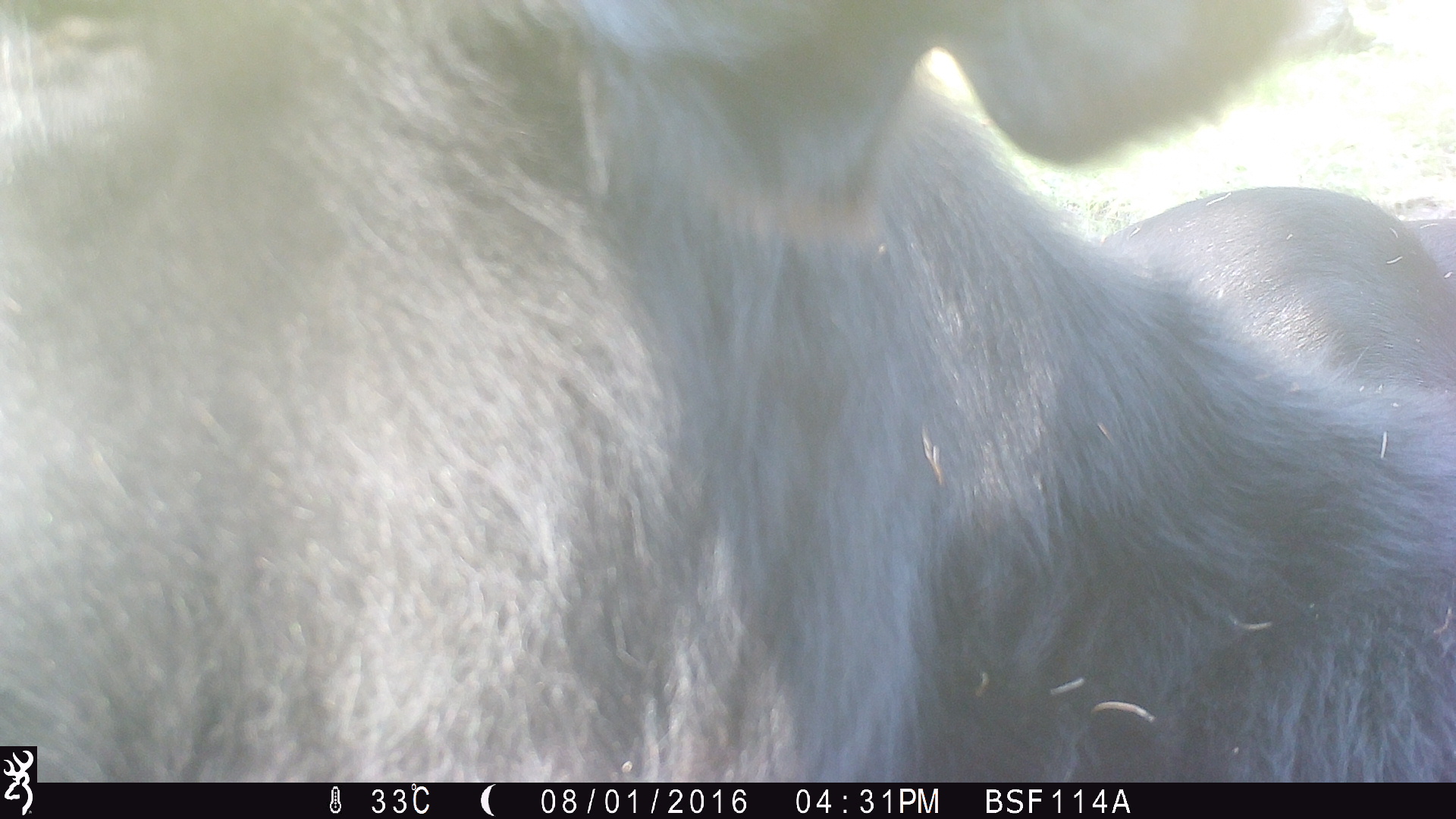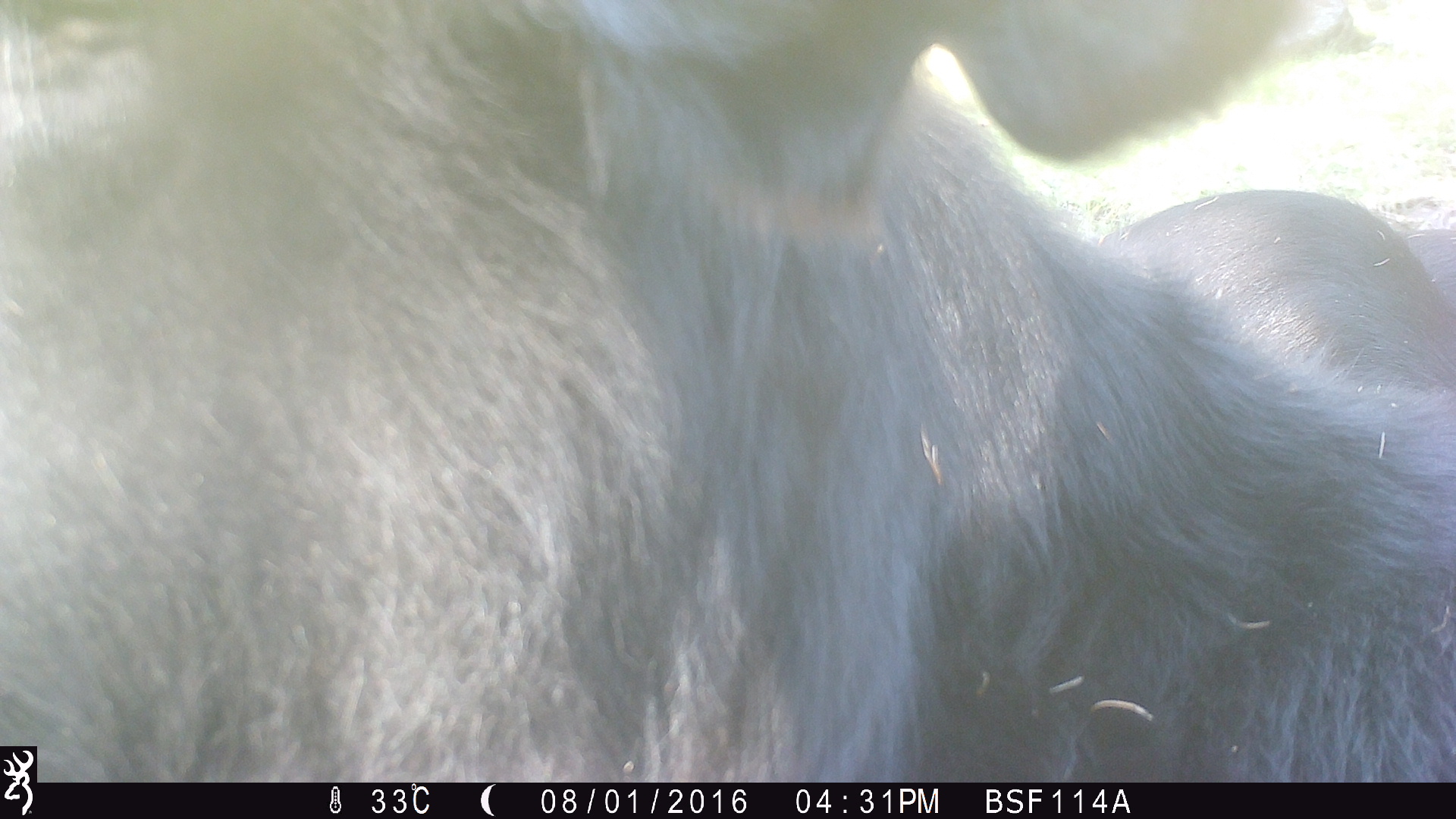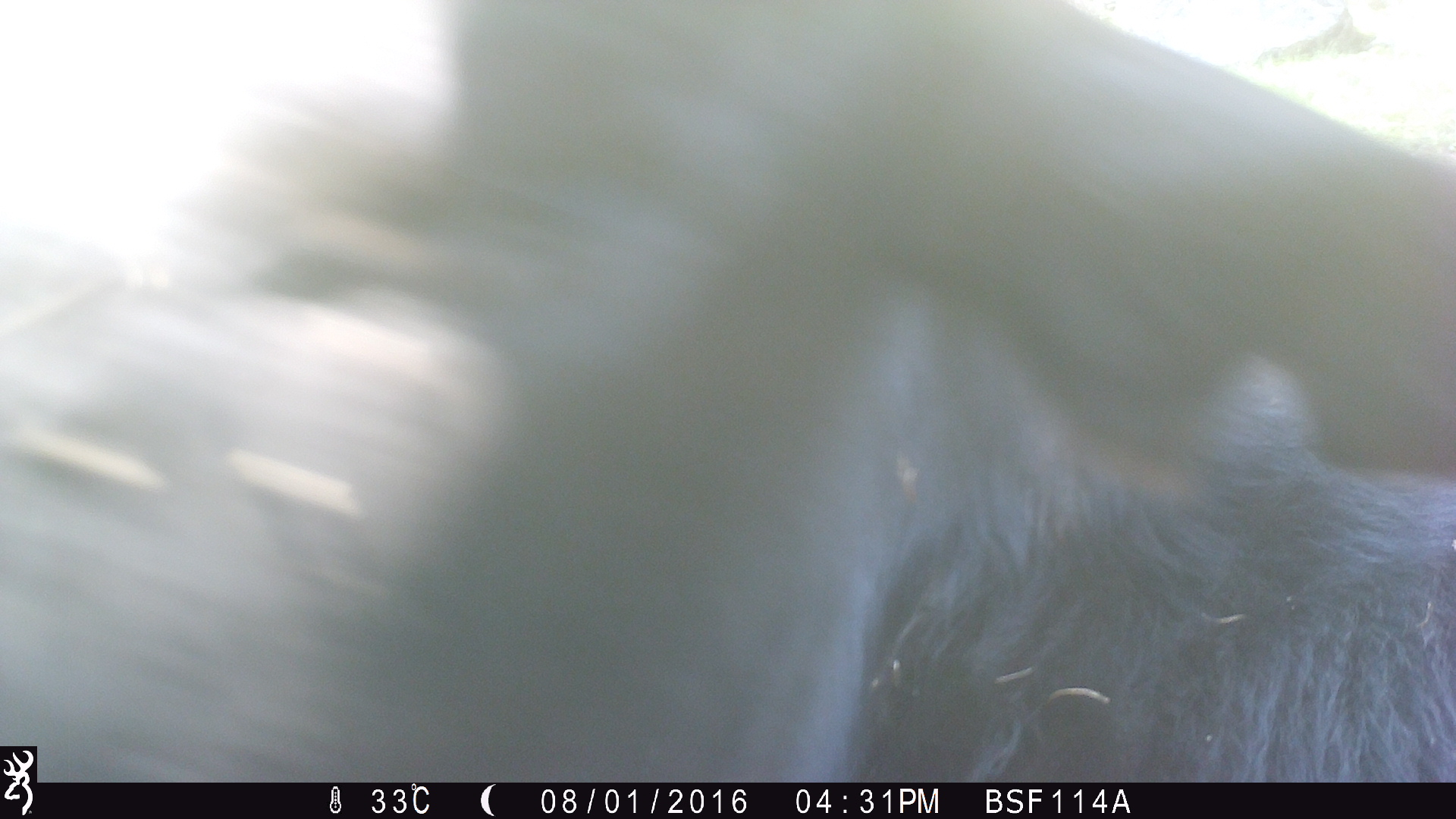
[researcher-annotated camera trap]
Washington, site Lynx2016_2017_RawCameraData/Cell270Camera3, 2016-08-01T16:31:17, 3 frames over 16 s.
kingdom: Animalia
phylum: Chordata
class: Mammalia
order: Artiodactyla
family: Bovidae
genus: Bos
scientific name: Bos taurus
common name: domestic cattle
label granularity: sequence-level